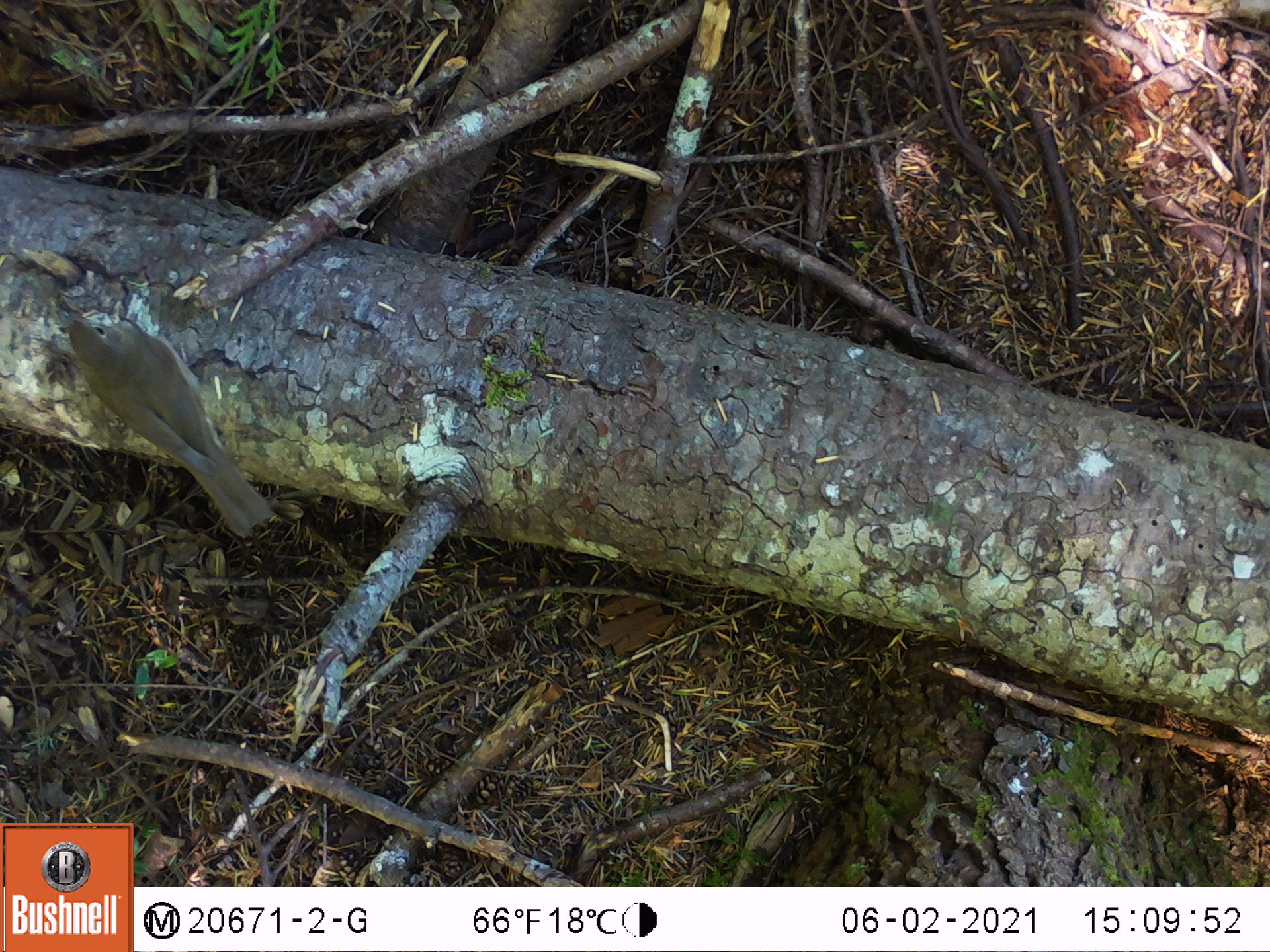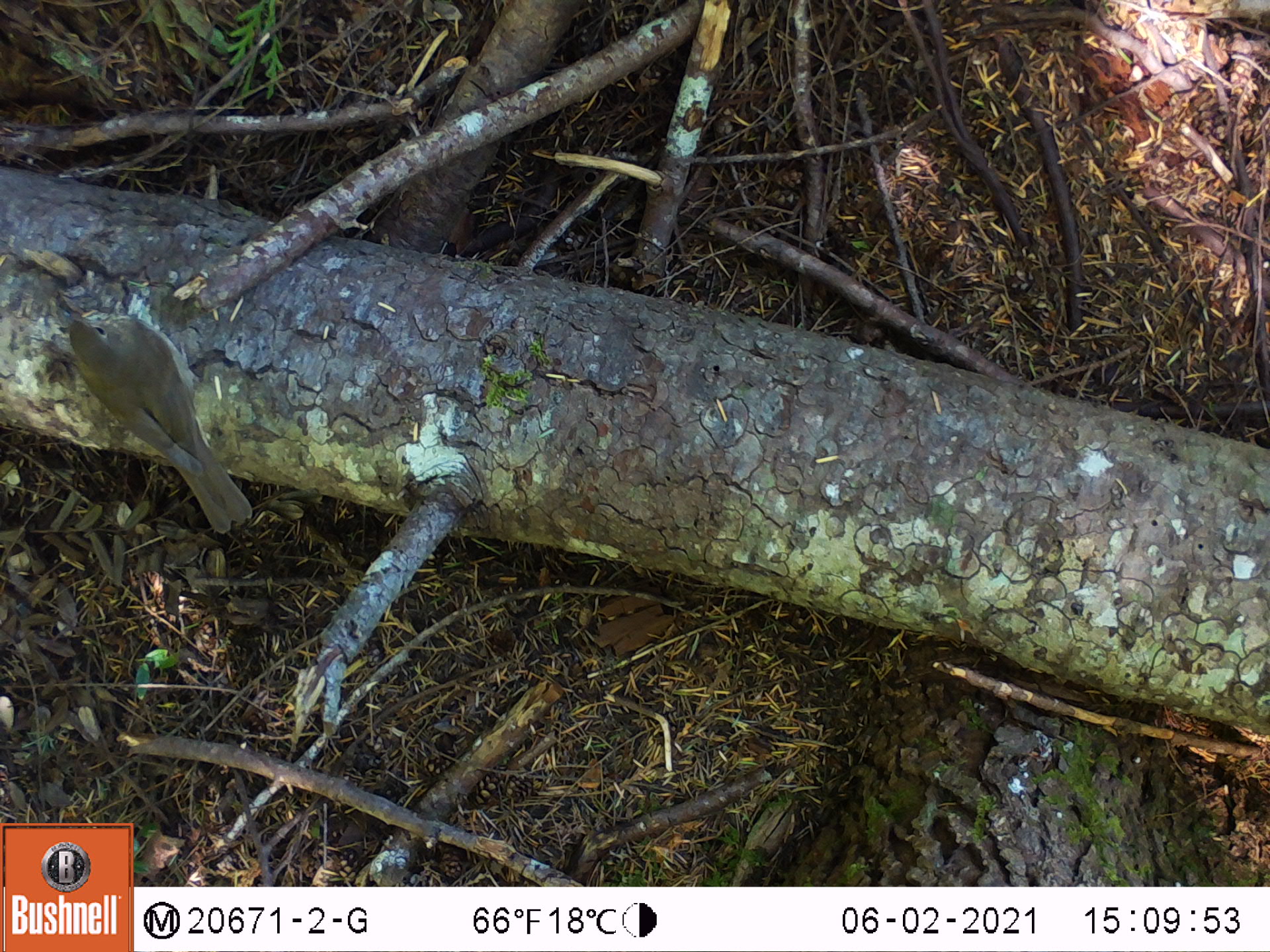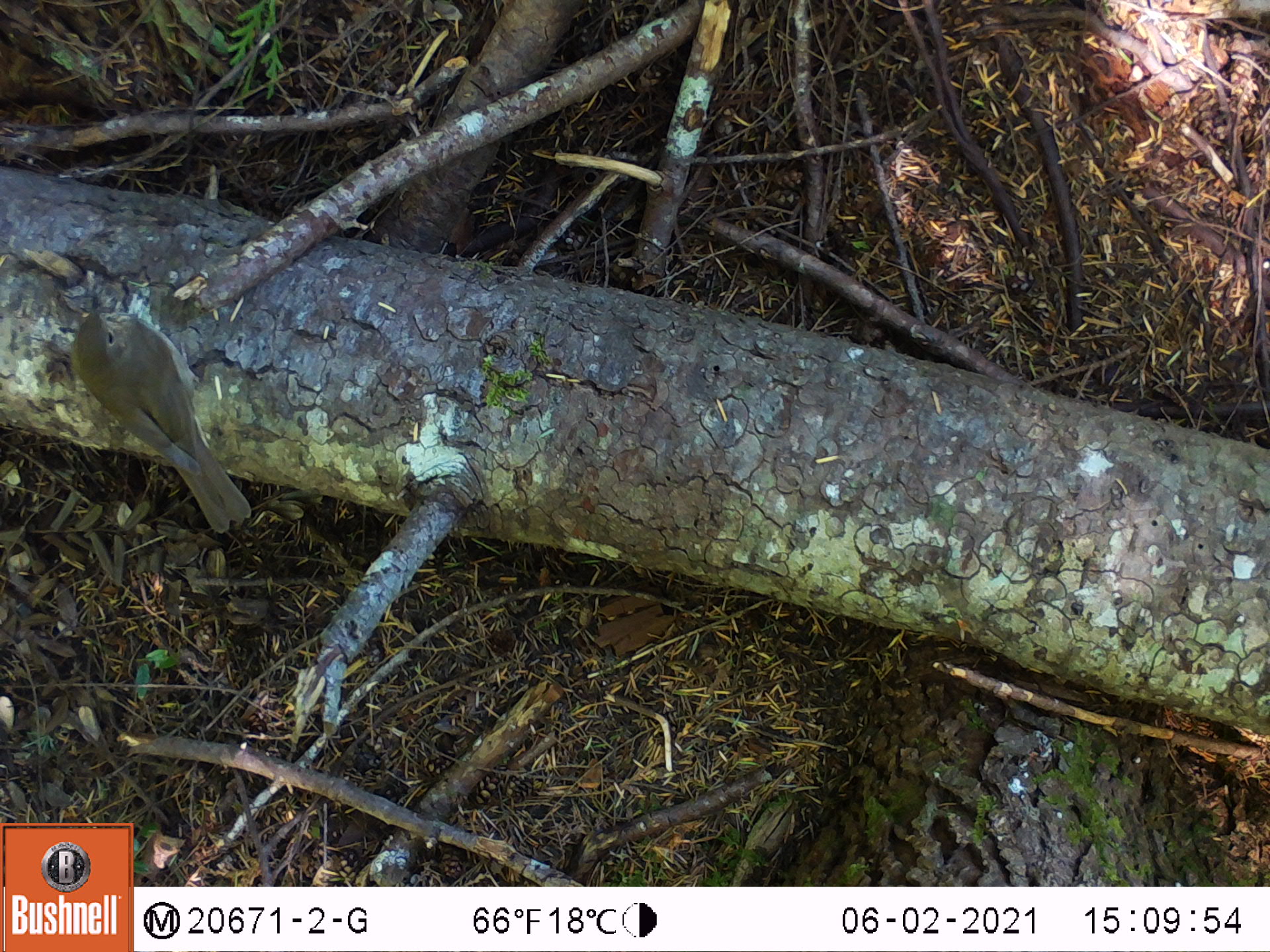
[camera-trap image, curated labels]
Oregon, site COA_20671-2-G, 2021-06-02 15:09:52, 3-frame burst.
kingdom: Animalia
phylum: Chordata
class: Aves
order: Passeriformes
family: Turdidae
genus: Catharus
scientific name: Catharus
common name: brown thrushes and nightingale-thrushes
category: catharus species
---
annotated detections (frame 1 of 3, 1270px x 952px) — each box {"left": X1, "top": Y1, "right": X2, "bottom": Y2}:
catharus species: {"left": 42, "top": 268, "right": 296, "bottom": 563}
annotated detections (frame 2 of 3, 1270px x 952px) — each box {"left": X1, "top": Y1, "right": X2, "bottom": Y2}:
catharus species: {"left": 37, "top": 273, "right": 282, "bottom": 548}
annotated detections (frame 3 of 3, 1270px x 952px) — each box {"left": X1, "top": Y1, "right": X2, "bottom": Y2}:
catharus species: {"left": 52, "top": 260, "right": 288, "bottom": 548}